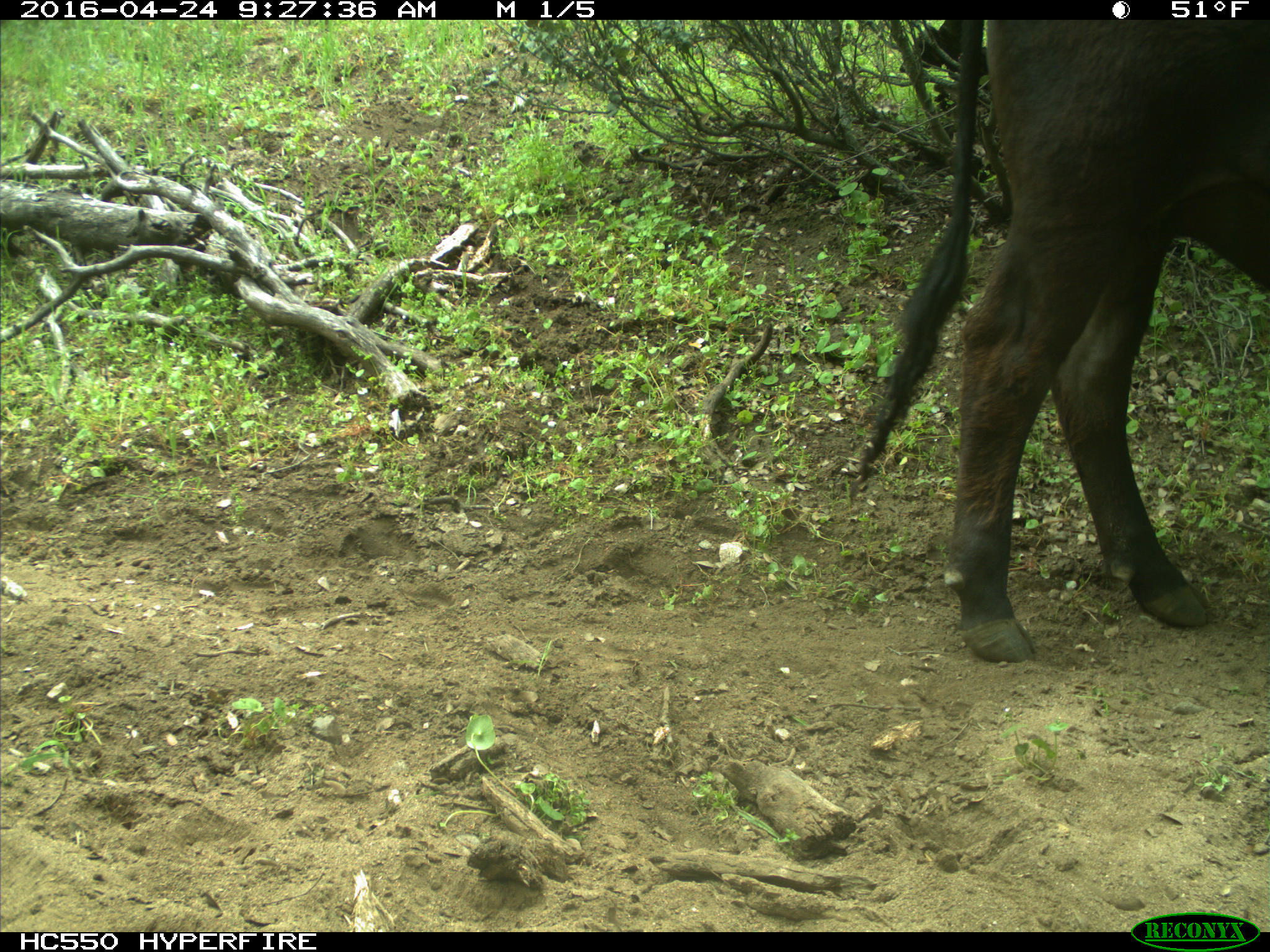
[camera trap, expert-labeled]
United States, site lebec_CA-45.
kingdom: Animalia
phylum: Chordata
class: Mammalia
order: Artiodactyla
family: Bovidae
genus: Bos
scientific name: Bos taurus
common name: domestic cow